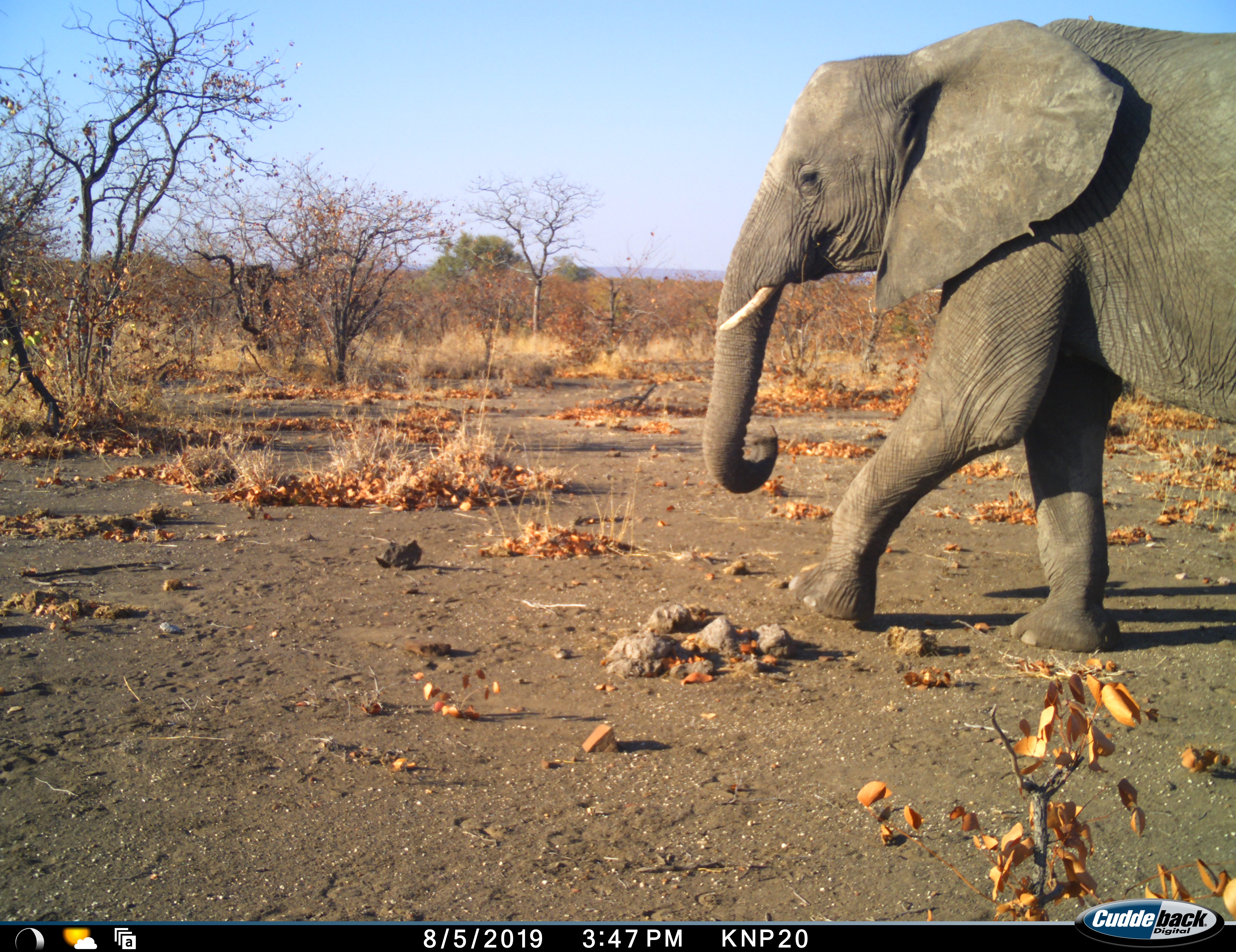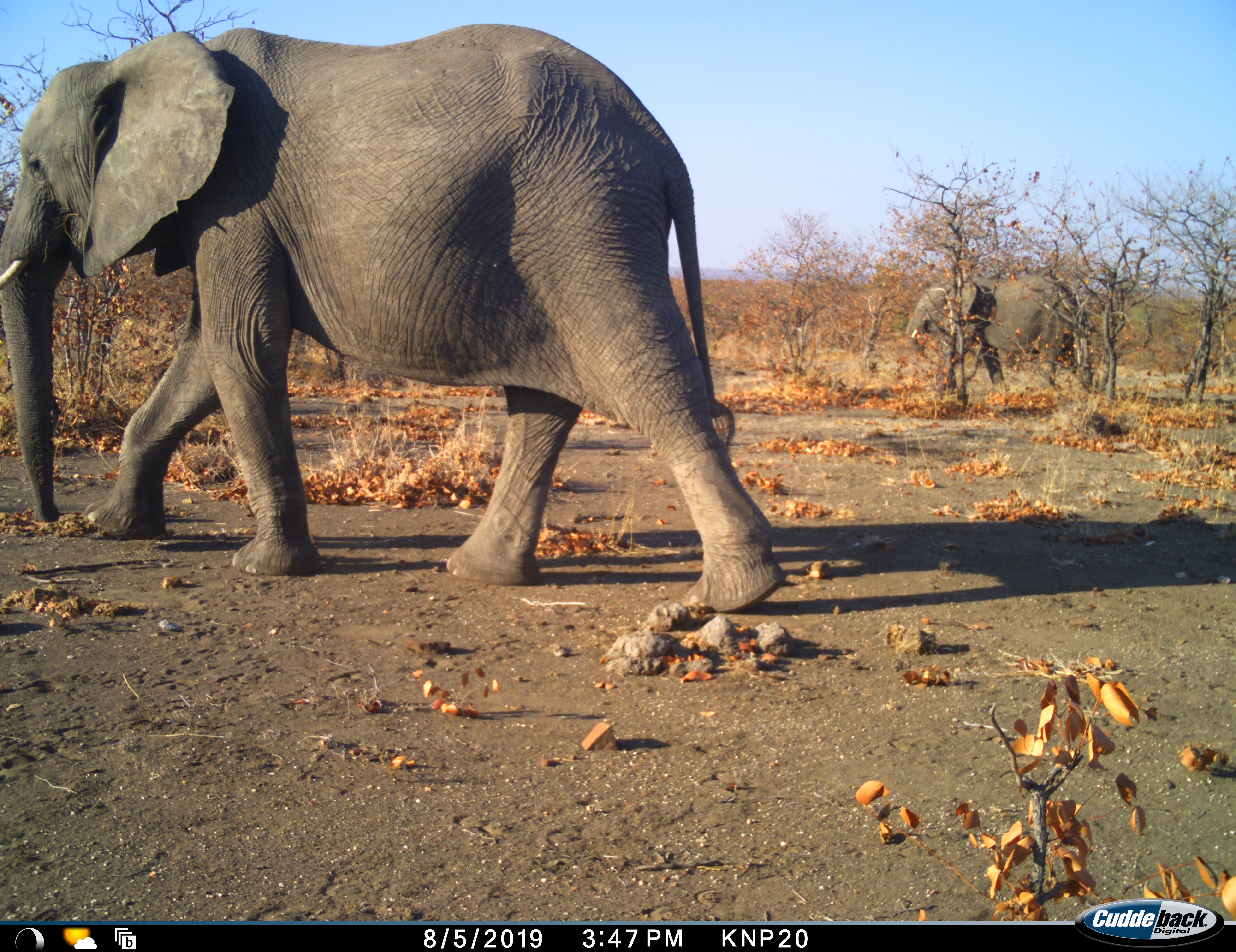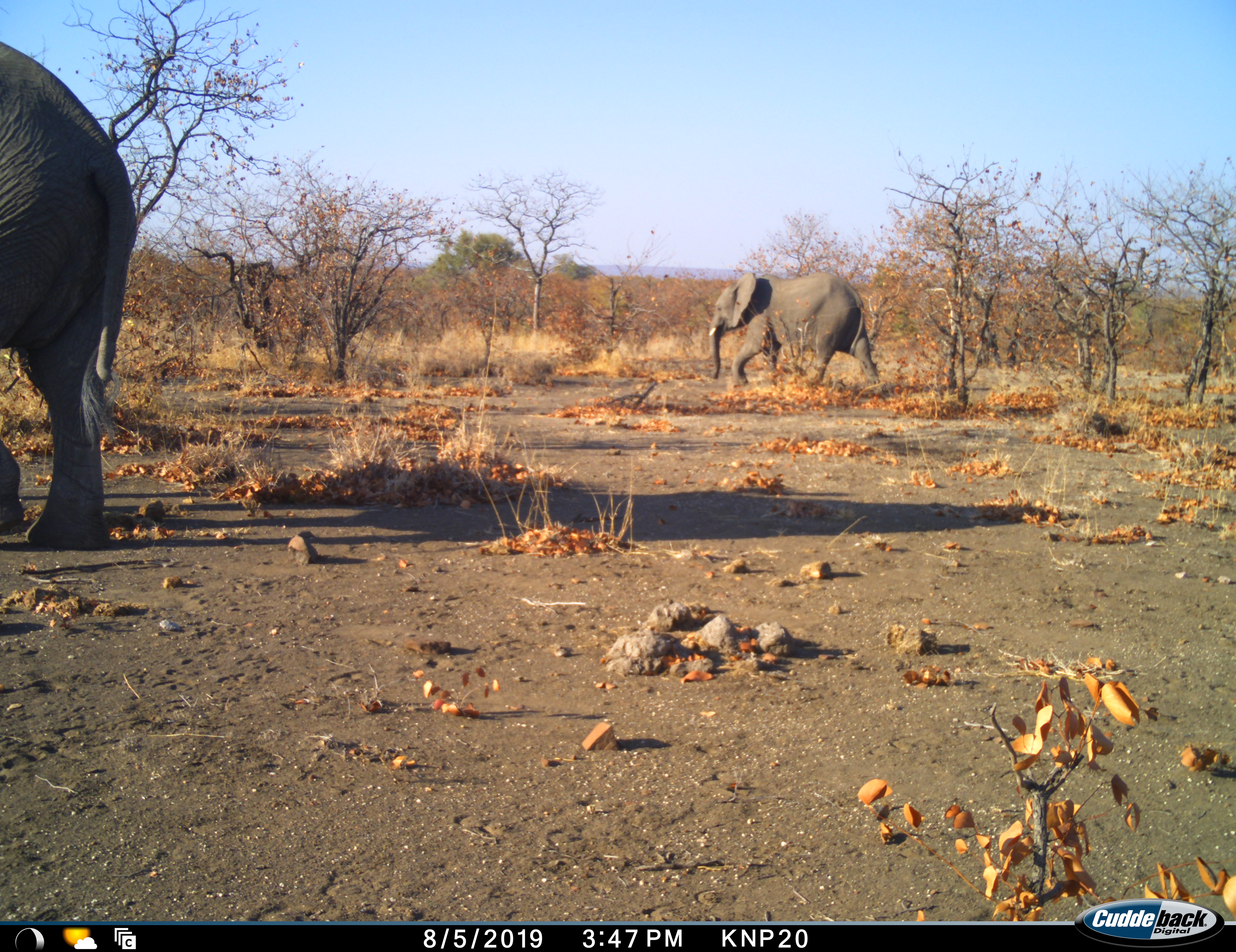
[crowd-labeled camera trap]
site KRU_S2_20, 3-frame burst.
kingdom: Animalia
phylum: Chordata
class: Mammalia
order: Proboscidea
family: Elephantidae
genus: Loxodonta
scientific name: Loxodonta africana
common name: african bush elephant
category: elephant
Elephant (african bush elephant) (Loxodonta africana), count 2. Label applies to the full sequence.